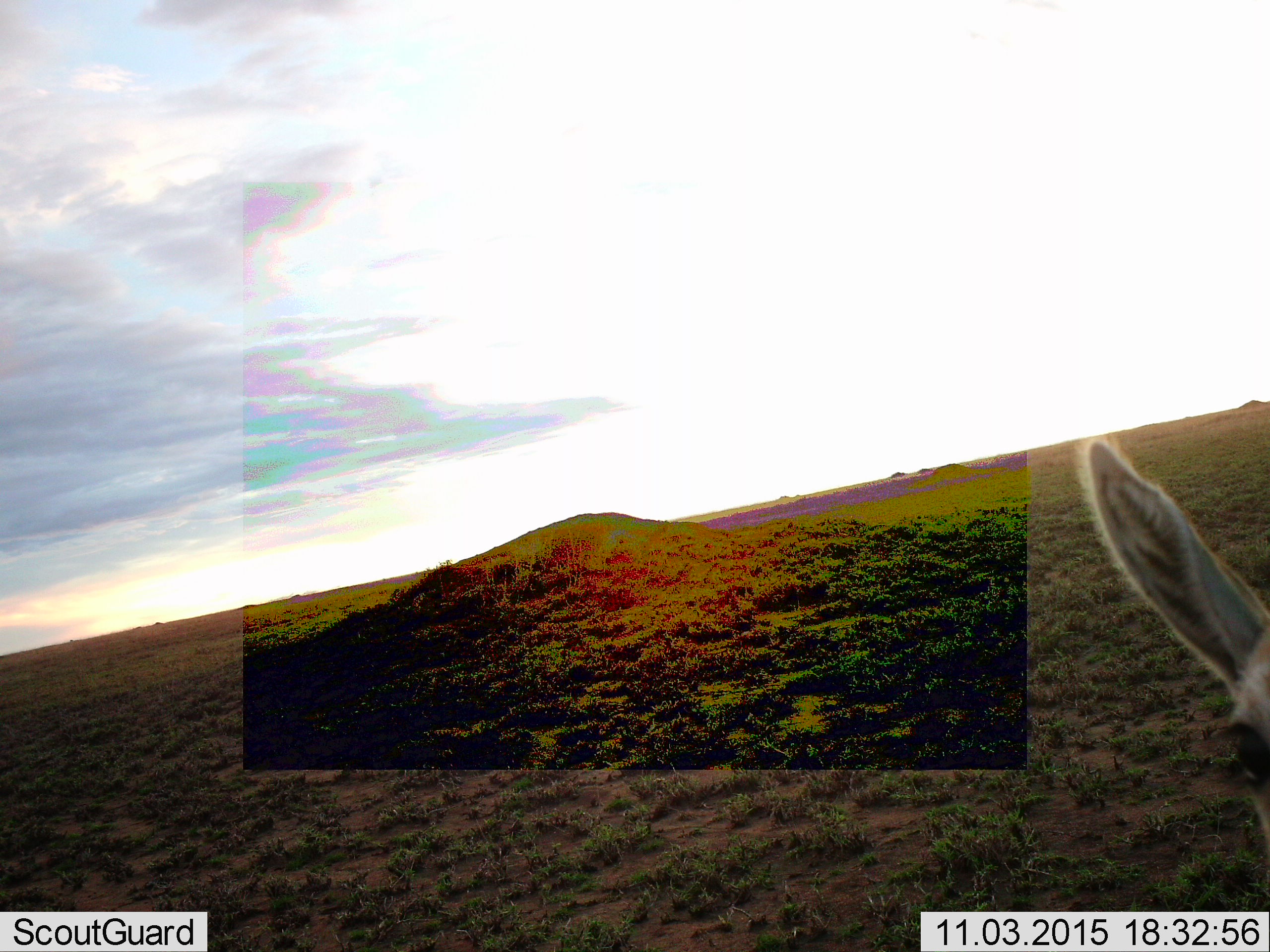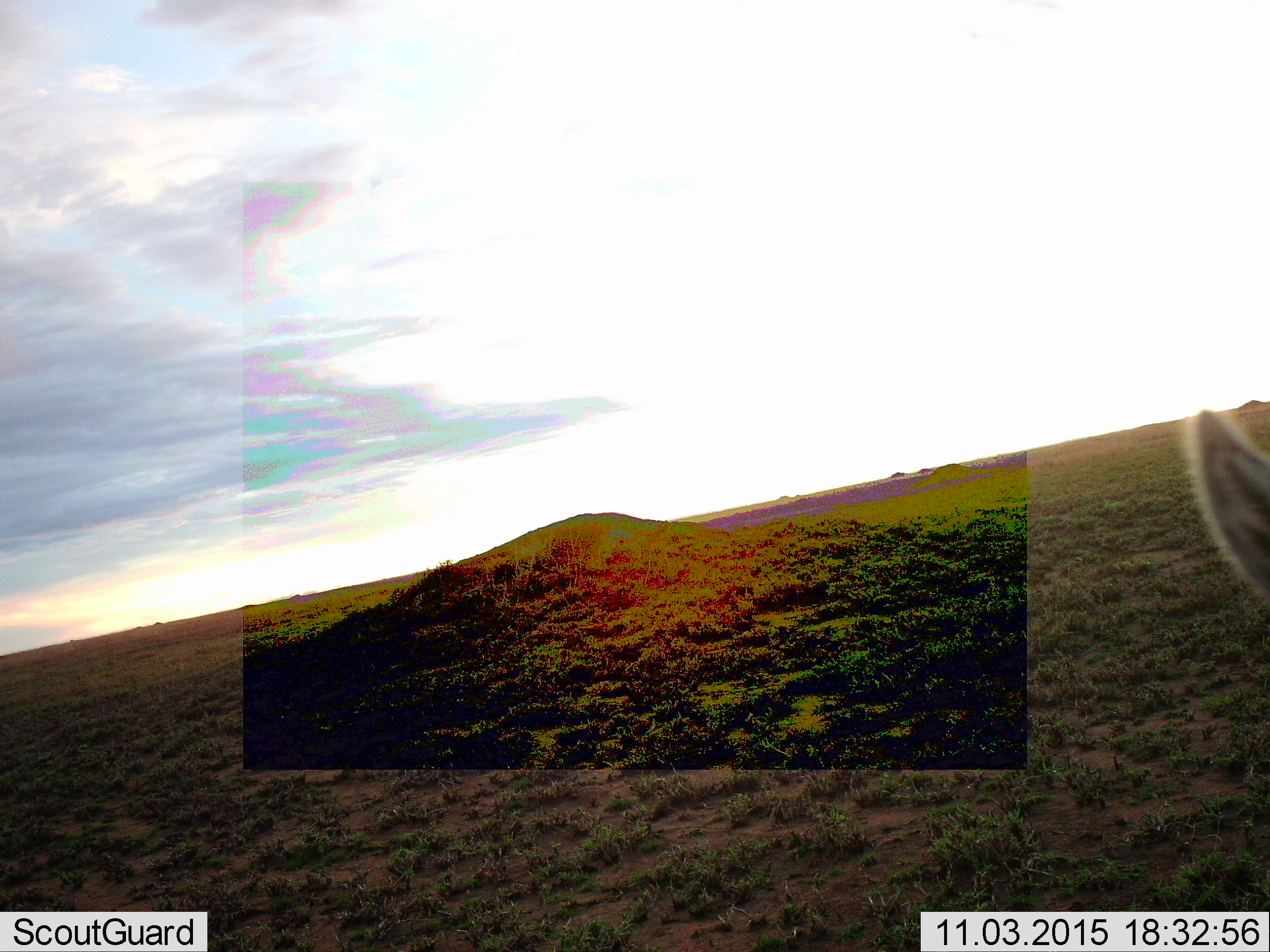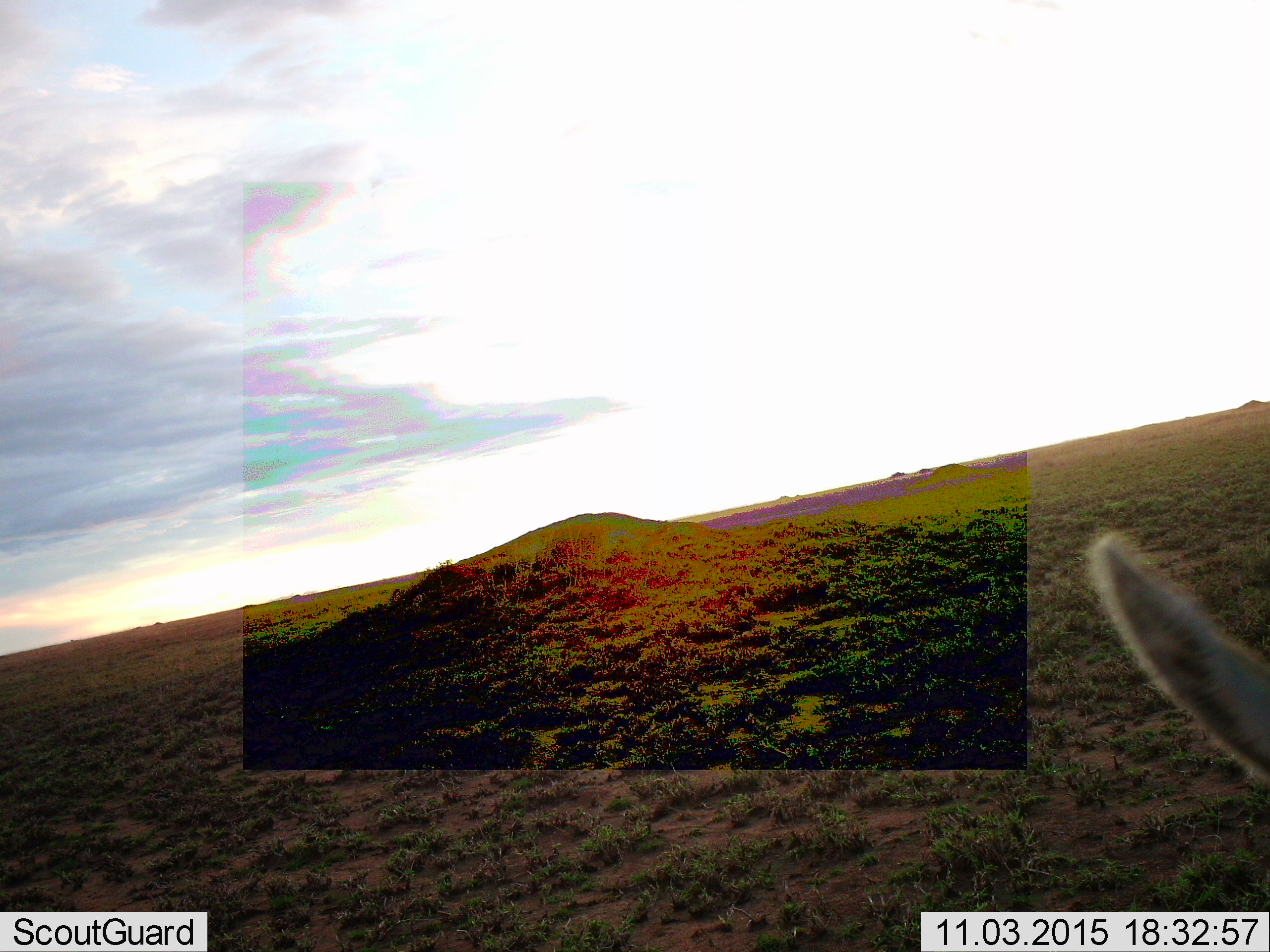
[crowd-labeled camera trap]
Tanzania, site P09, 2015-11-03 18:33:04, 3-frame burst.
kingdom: Animalia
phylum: Chordata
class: Mammalia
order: Artiodactyla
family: Bovidae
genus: Nanger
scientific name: Nanger granti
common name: grant's gazelle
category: gazellegrants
Gazellegrants (grant's gazelle) (Nanger granti), count 1. Behavior (volunteer vote fractions): standing 100%, resting 0%, moving 0%, interacting 0%. Young present (vote fraction): 0%. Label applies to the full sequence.